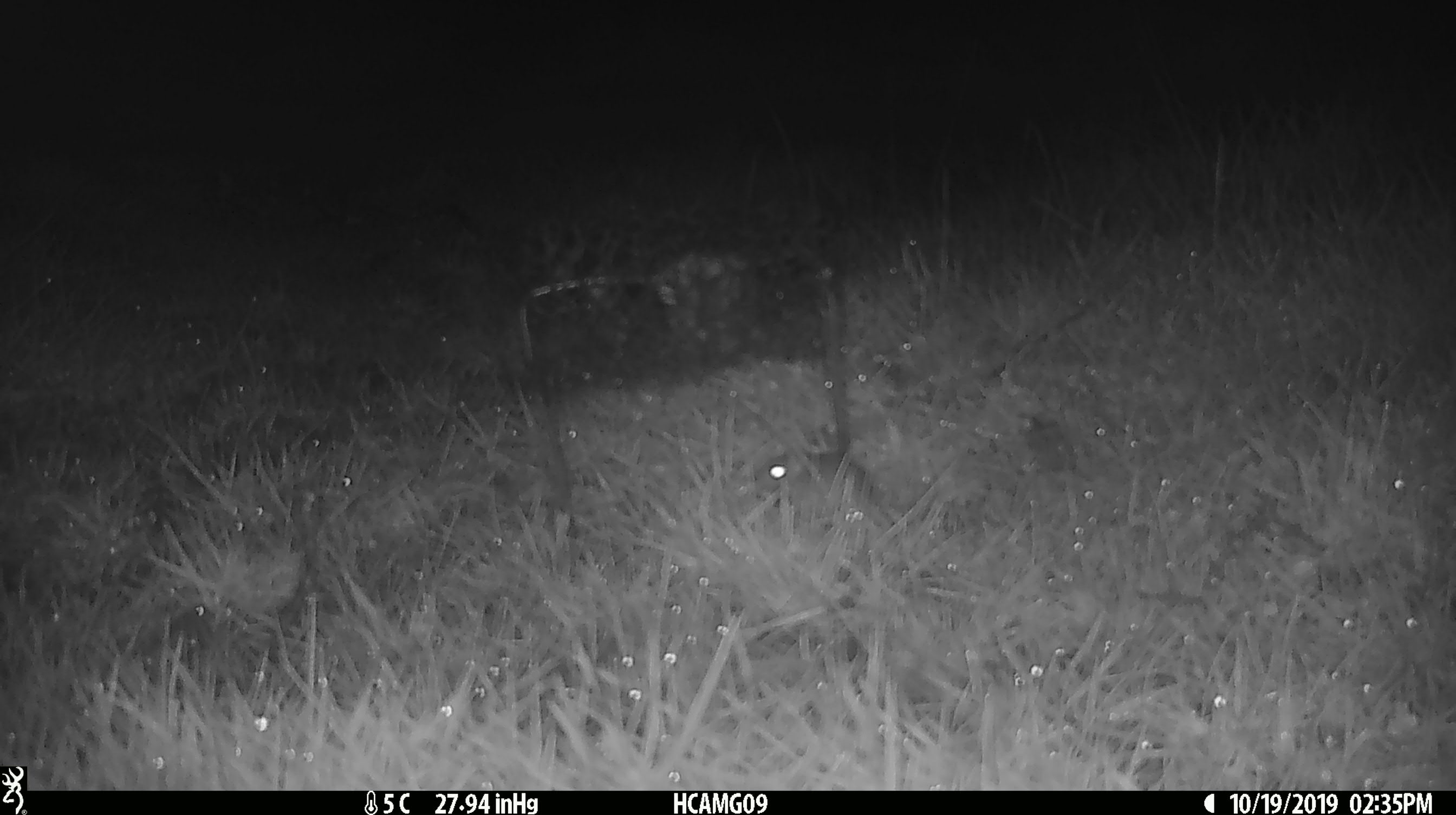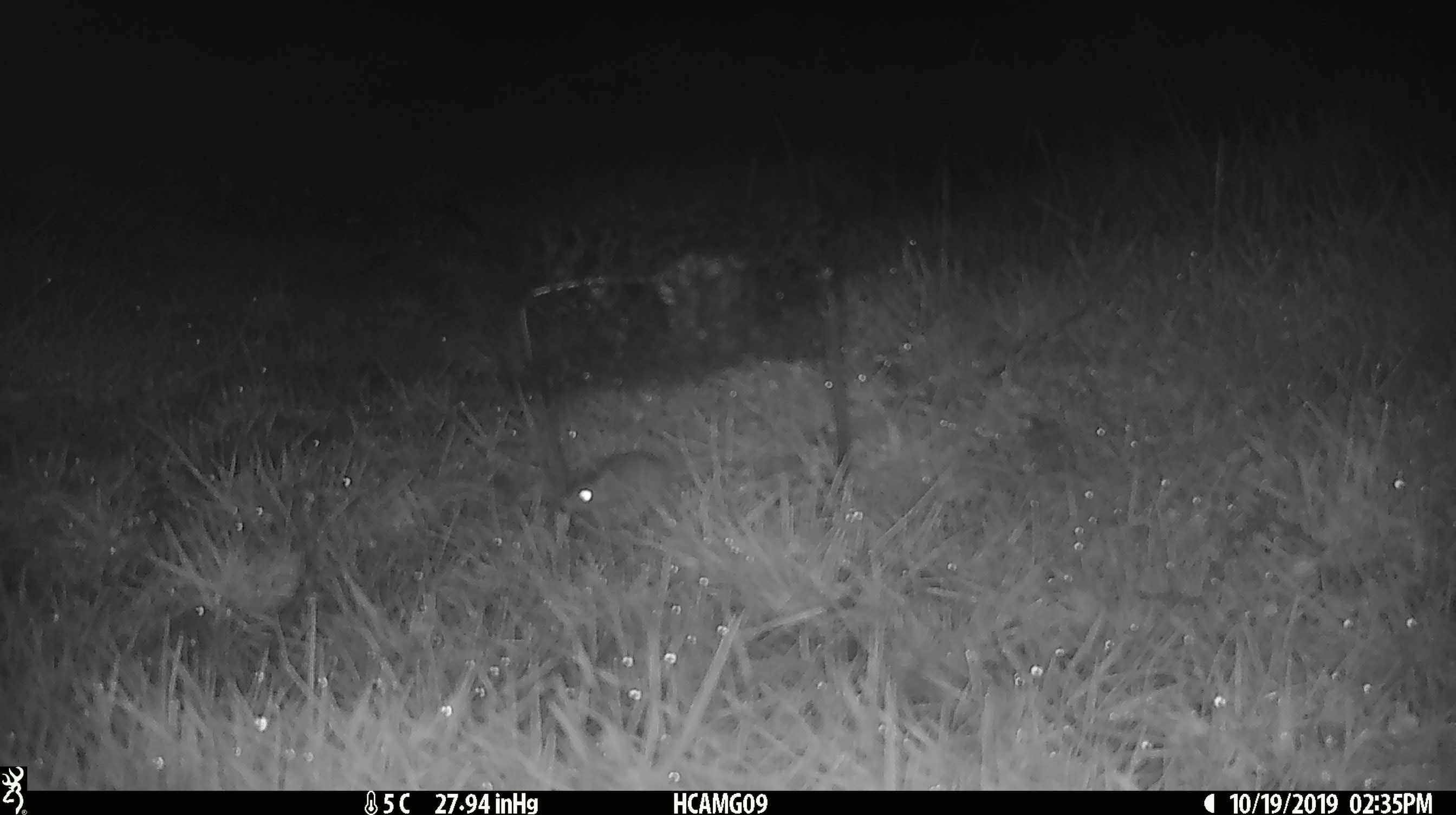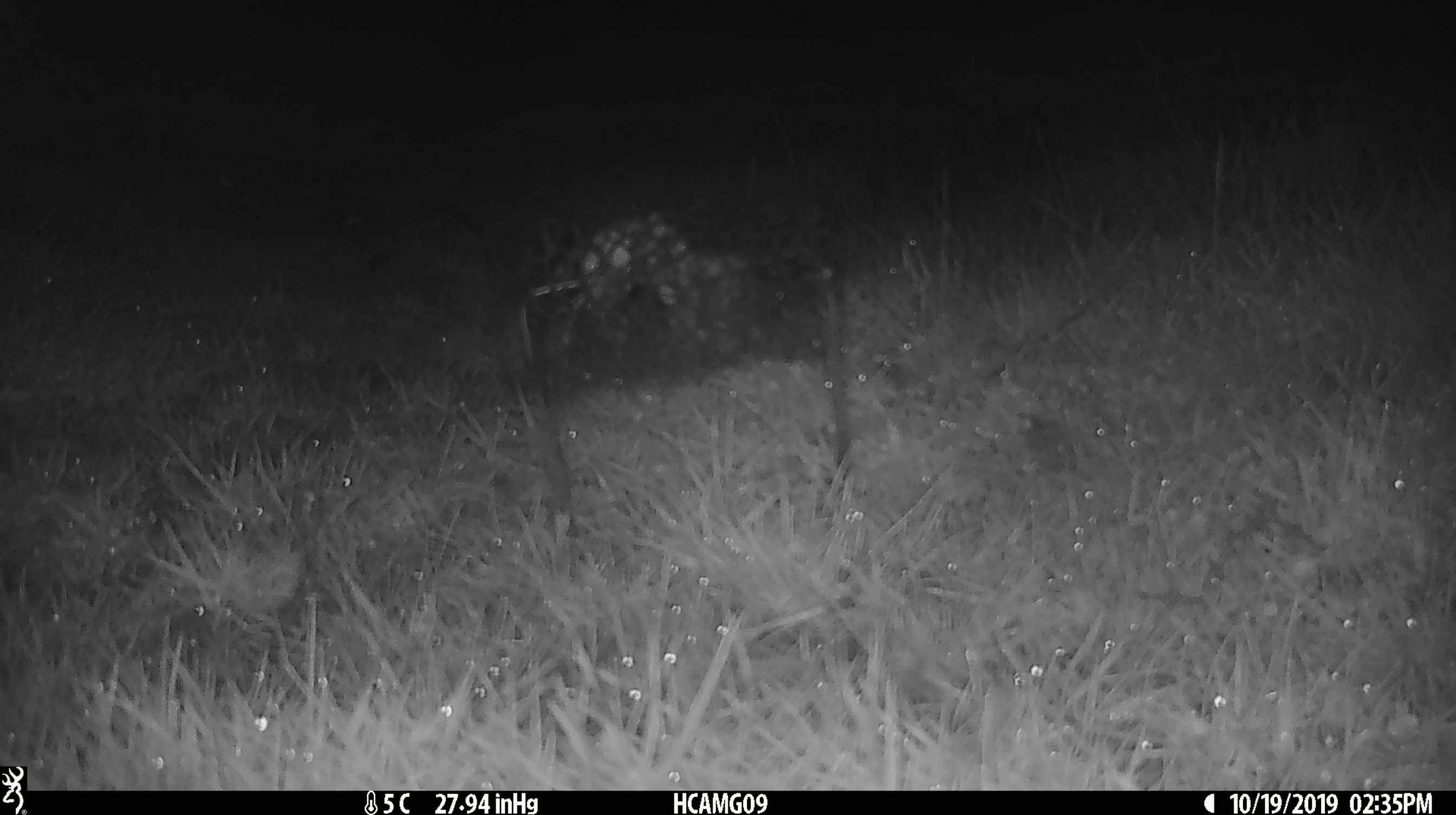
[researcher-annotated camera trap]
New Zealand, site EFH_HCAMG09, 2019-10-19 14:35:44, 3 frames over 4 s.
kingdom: Animalia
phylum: Chordata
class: Mammalia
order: Rodentia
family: Muridae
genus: Mus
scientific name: Mus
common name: mouse